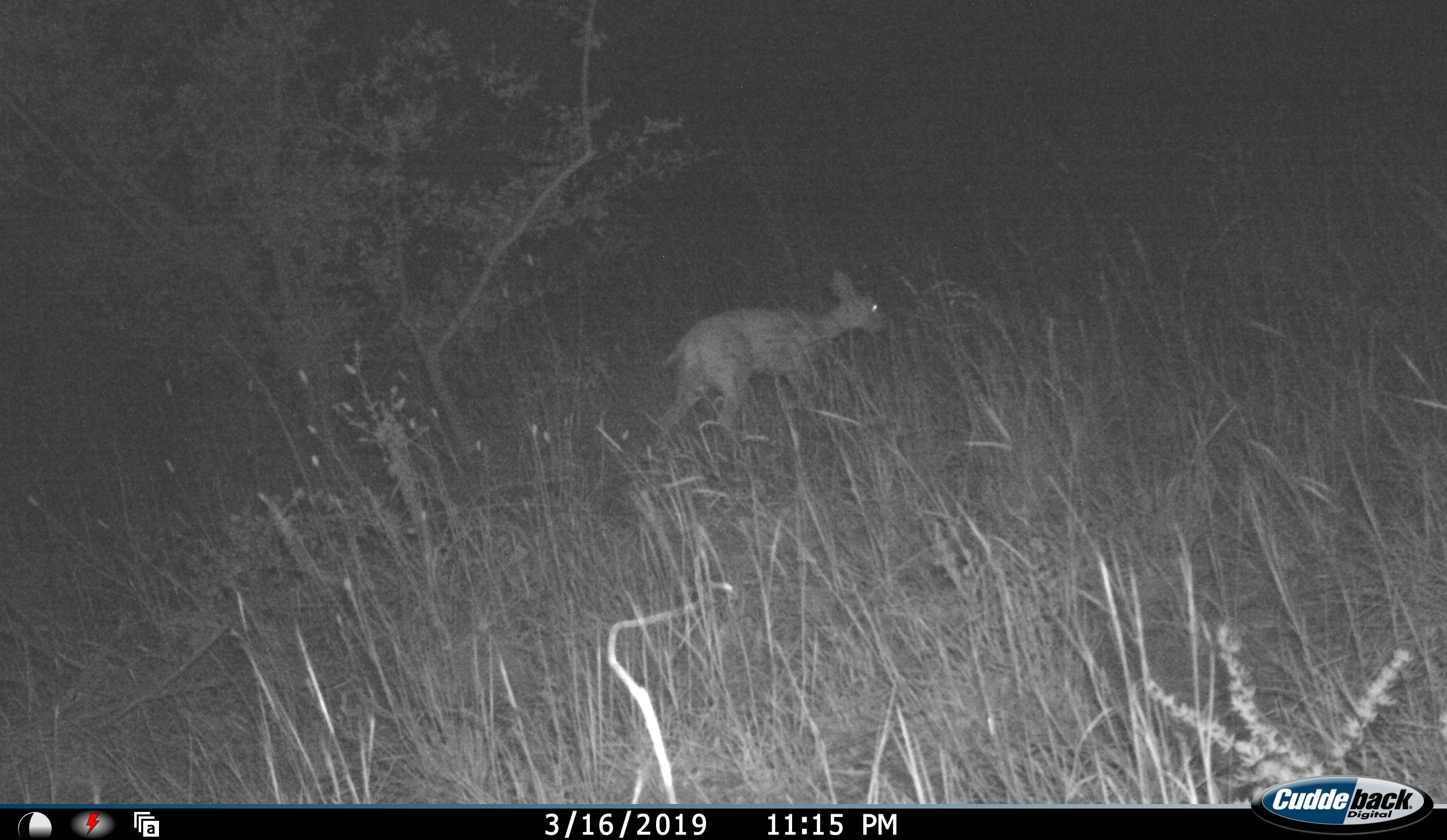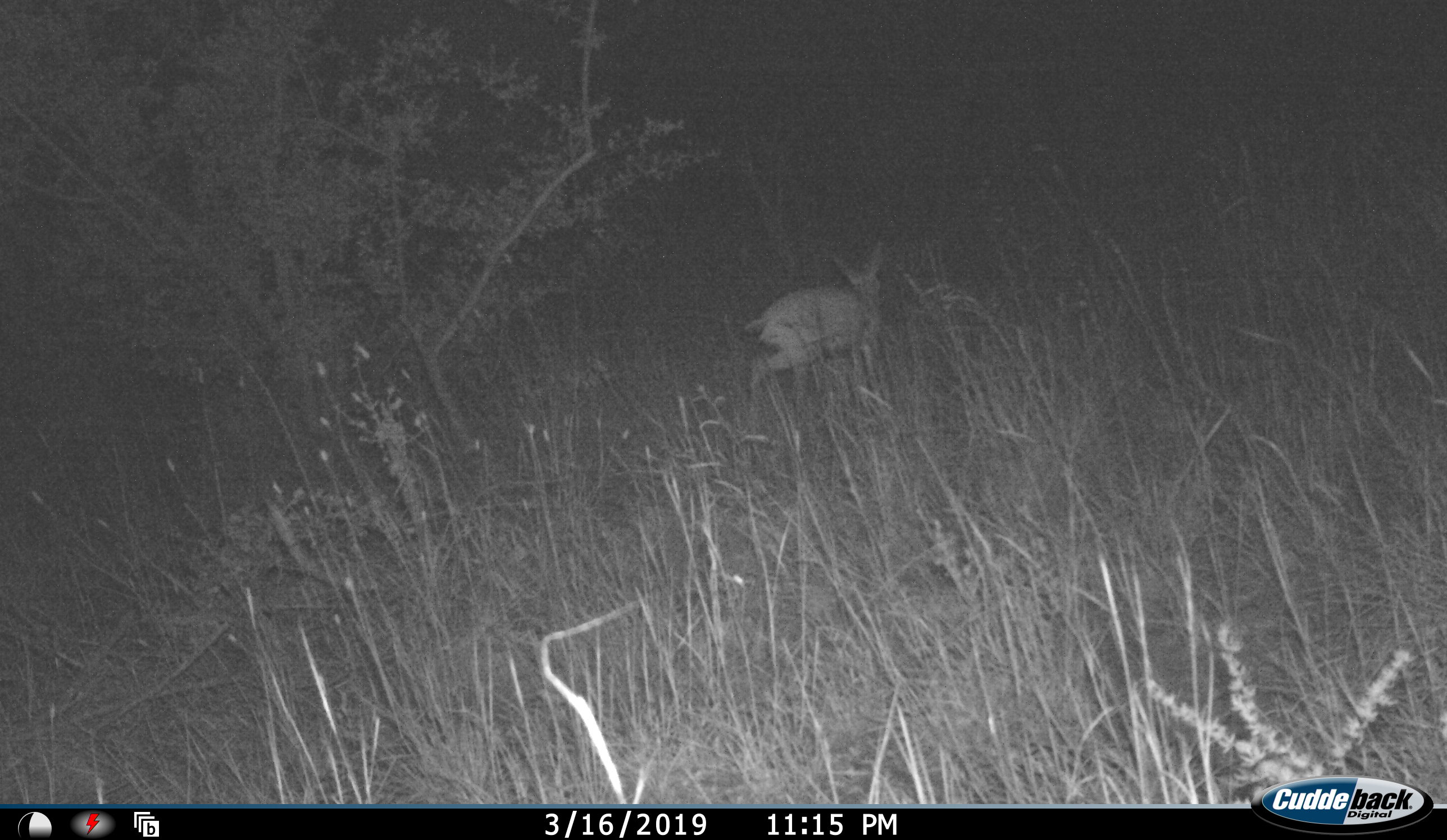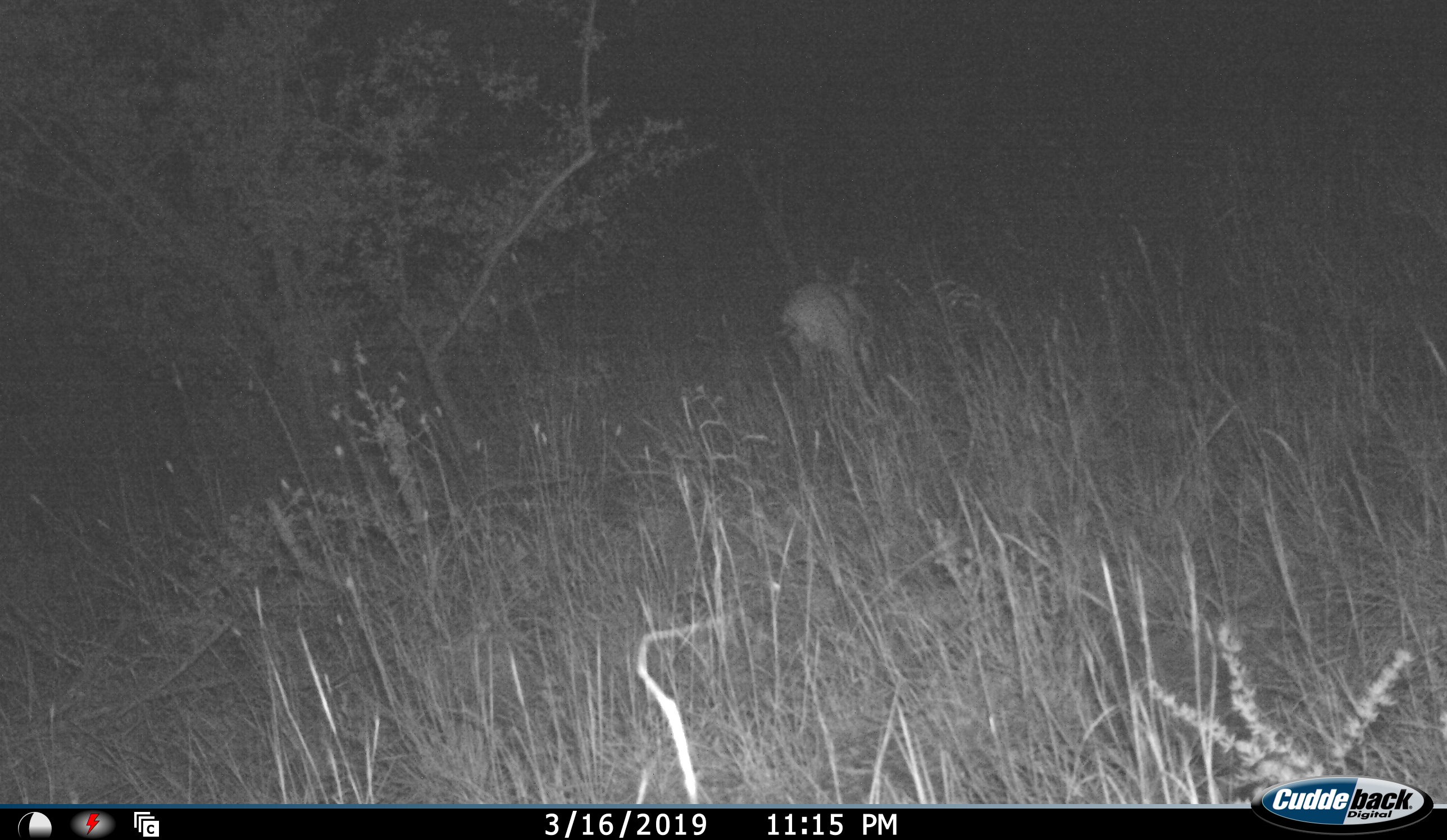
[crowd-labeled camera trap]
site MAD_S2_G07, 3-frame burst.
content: unidentified animal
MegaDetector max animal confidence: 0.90